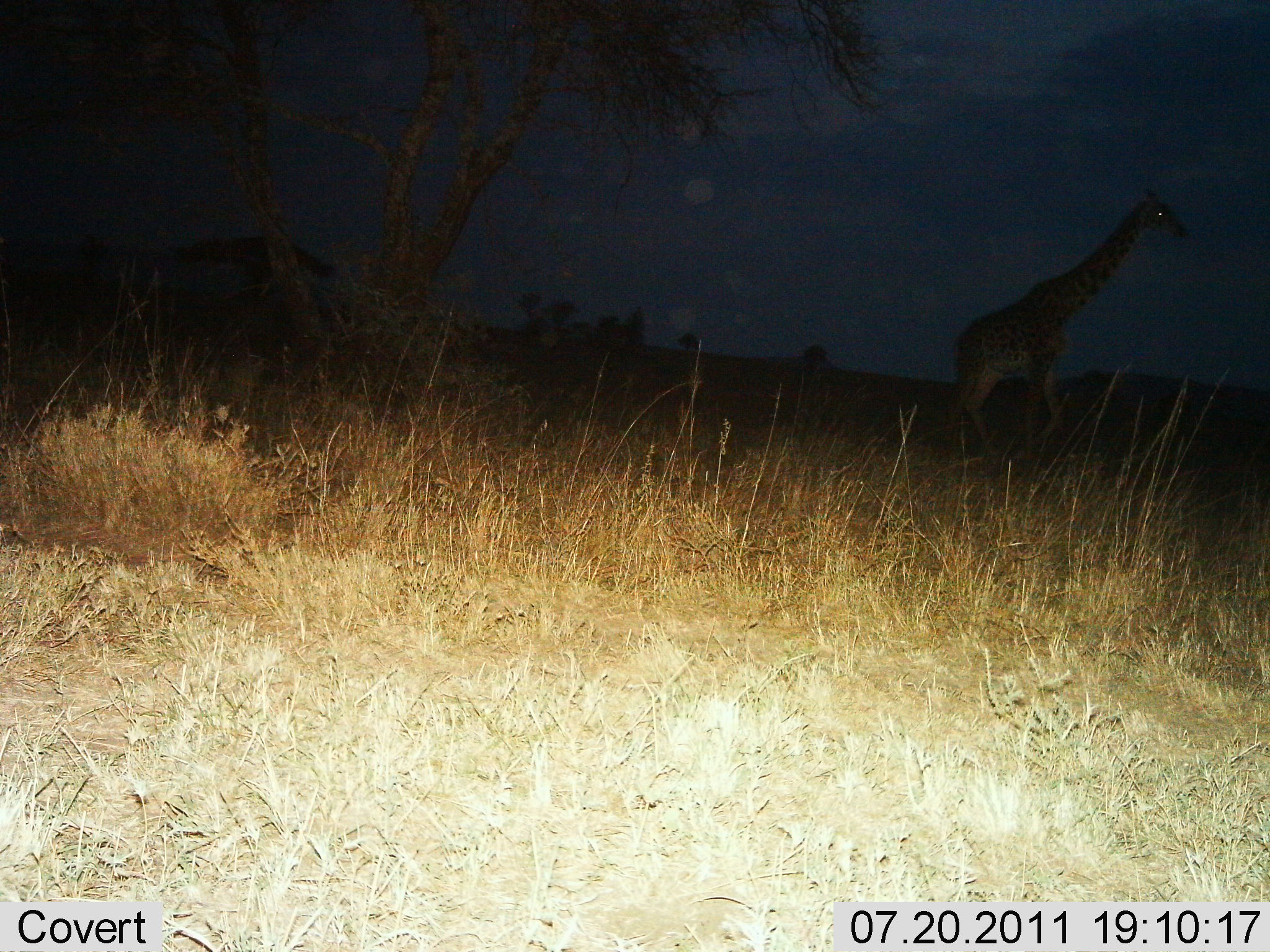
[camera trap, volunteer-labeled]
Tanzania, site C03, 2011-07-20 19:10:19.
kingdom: Animalia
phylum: Chordata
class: Mammalia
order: Artiodactyla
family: Giraffidae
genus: Giraffa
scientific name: Giraffa camelopardalis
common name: giraffe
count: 1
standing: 20%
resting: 0%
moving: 80%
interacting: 0%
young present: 0%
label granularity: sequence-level